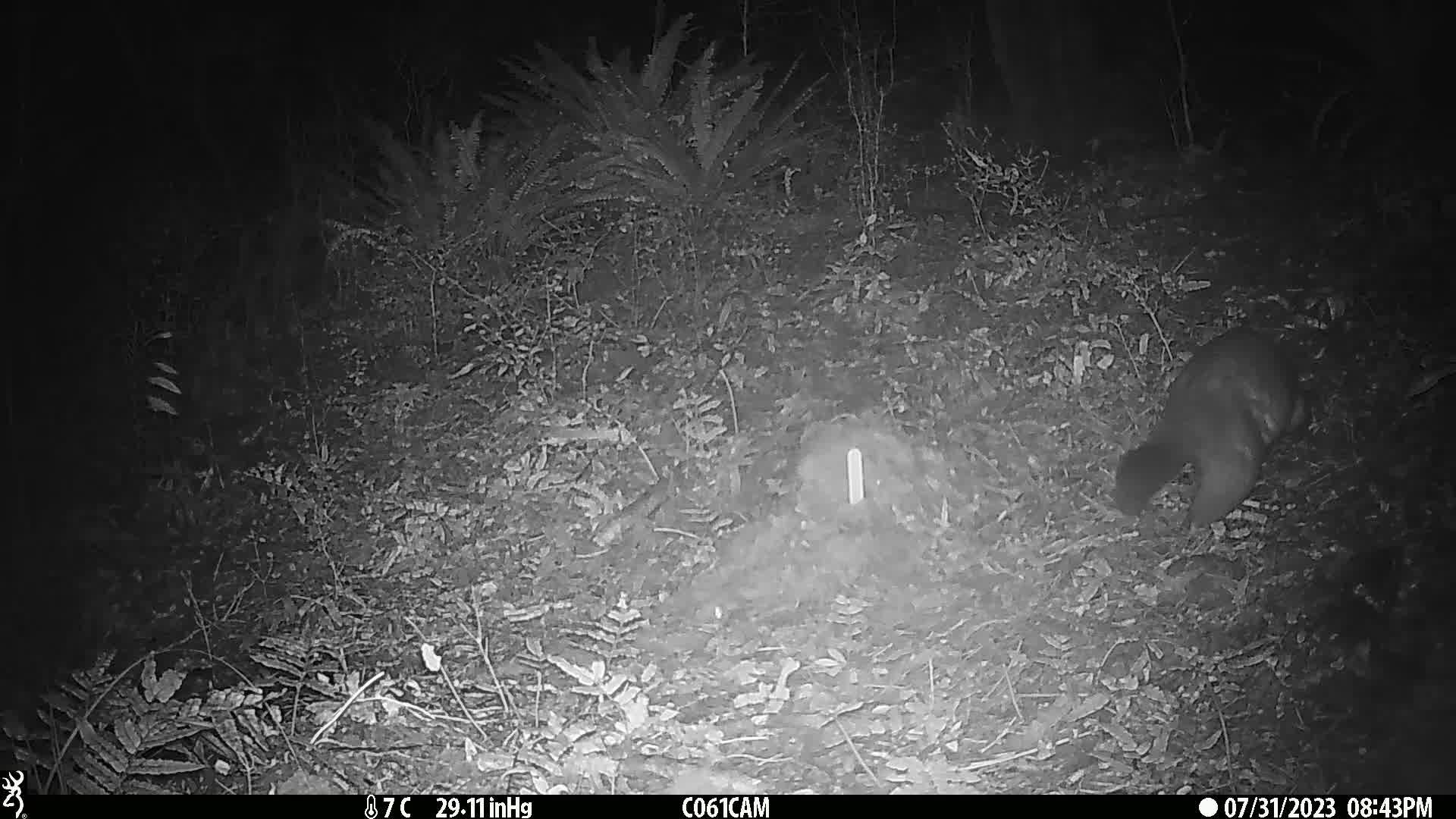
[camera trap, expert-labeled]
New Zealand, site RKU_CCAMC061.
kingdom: Animalia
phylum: Chordata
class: Mammalia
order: Diprotodontia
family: Phalangeridae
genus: Trichosurus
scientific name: Trichosurus vulpecula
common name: common brushtail possum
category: possum